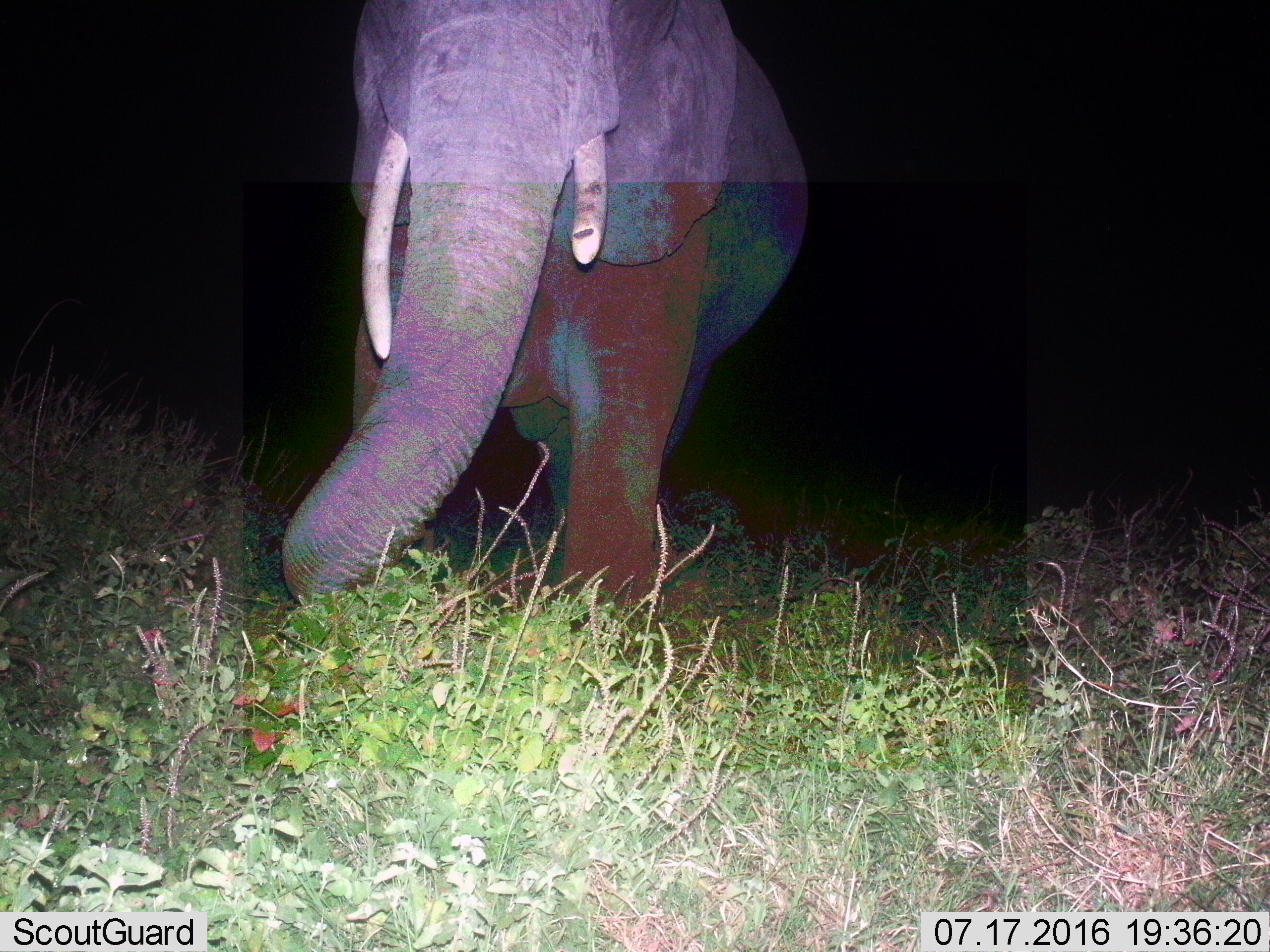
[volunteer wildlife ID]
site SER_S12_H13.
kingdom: Animalia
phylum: Chordata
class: Mammalia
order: Proboscidea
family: Elephantidae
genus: Loxodonta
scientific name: Loxodonta africana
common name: african bush elephant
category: elephant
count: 1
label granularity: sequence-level